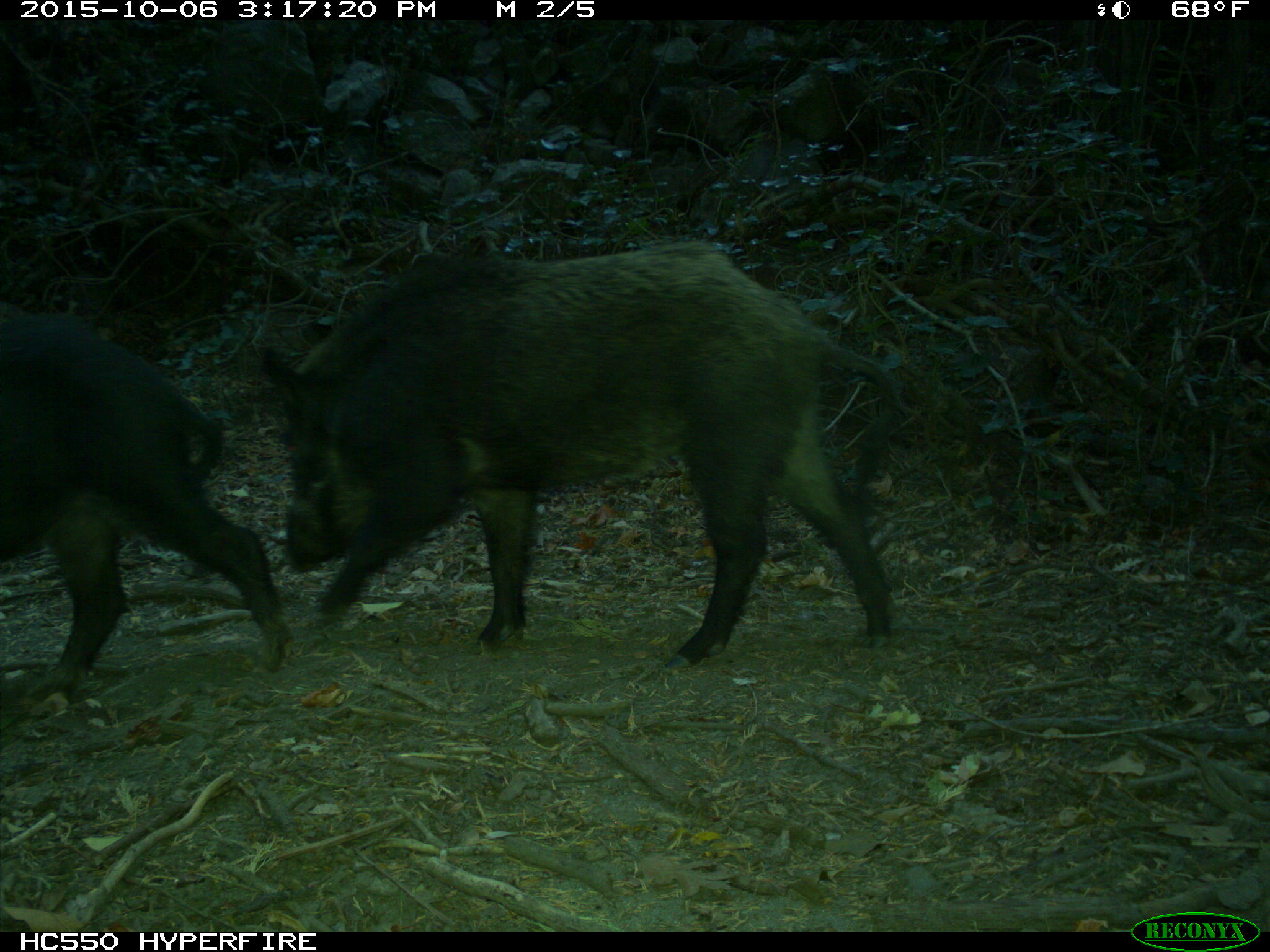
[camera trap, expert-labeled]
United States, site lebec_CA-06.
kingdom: Animalia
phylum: Chordata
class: Mammalia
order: Artiodactyla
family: Suidae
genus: Sus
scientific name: Sus scrofa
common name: wild boar